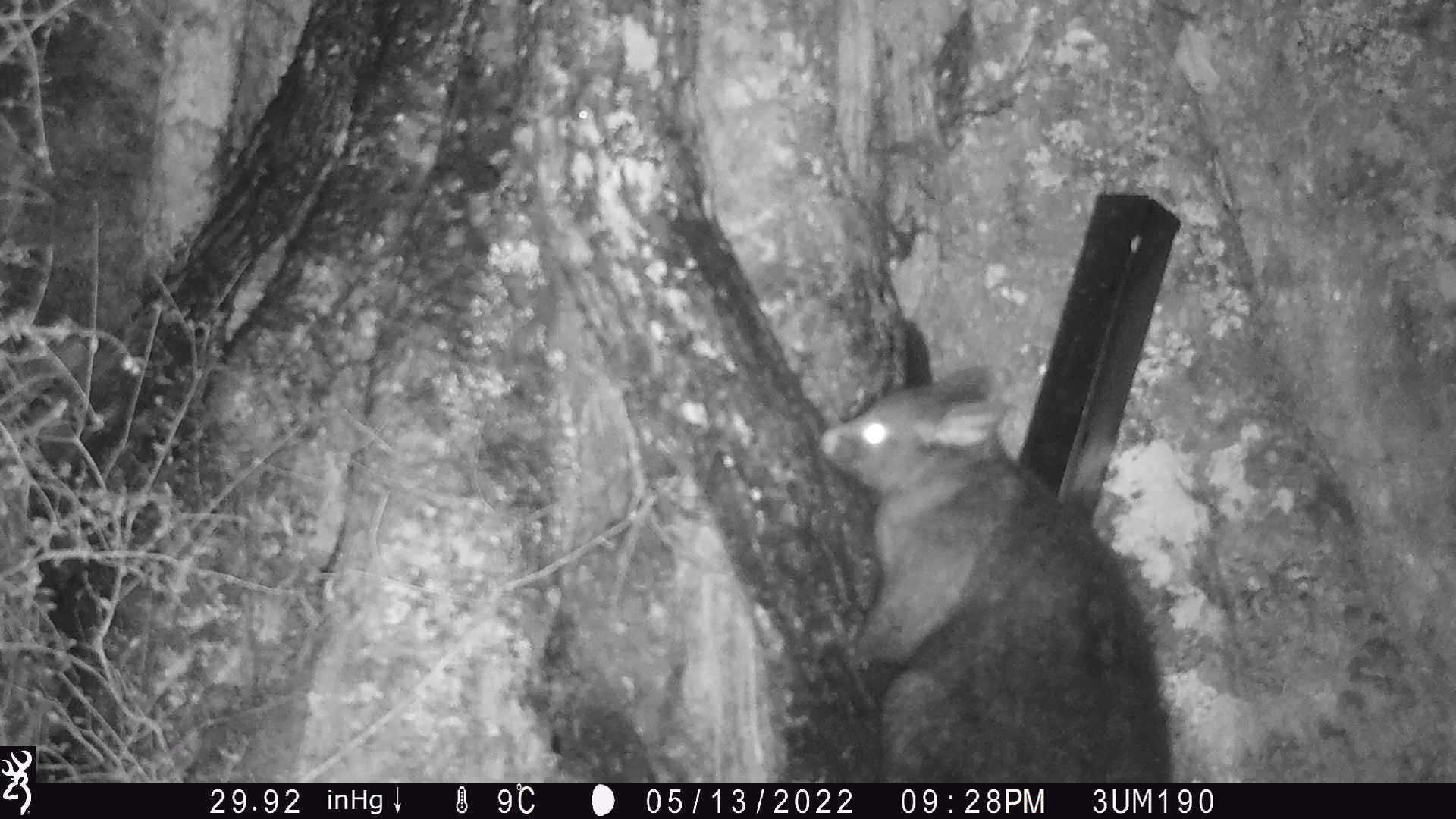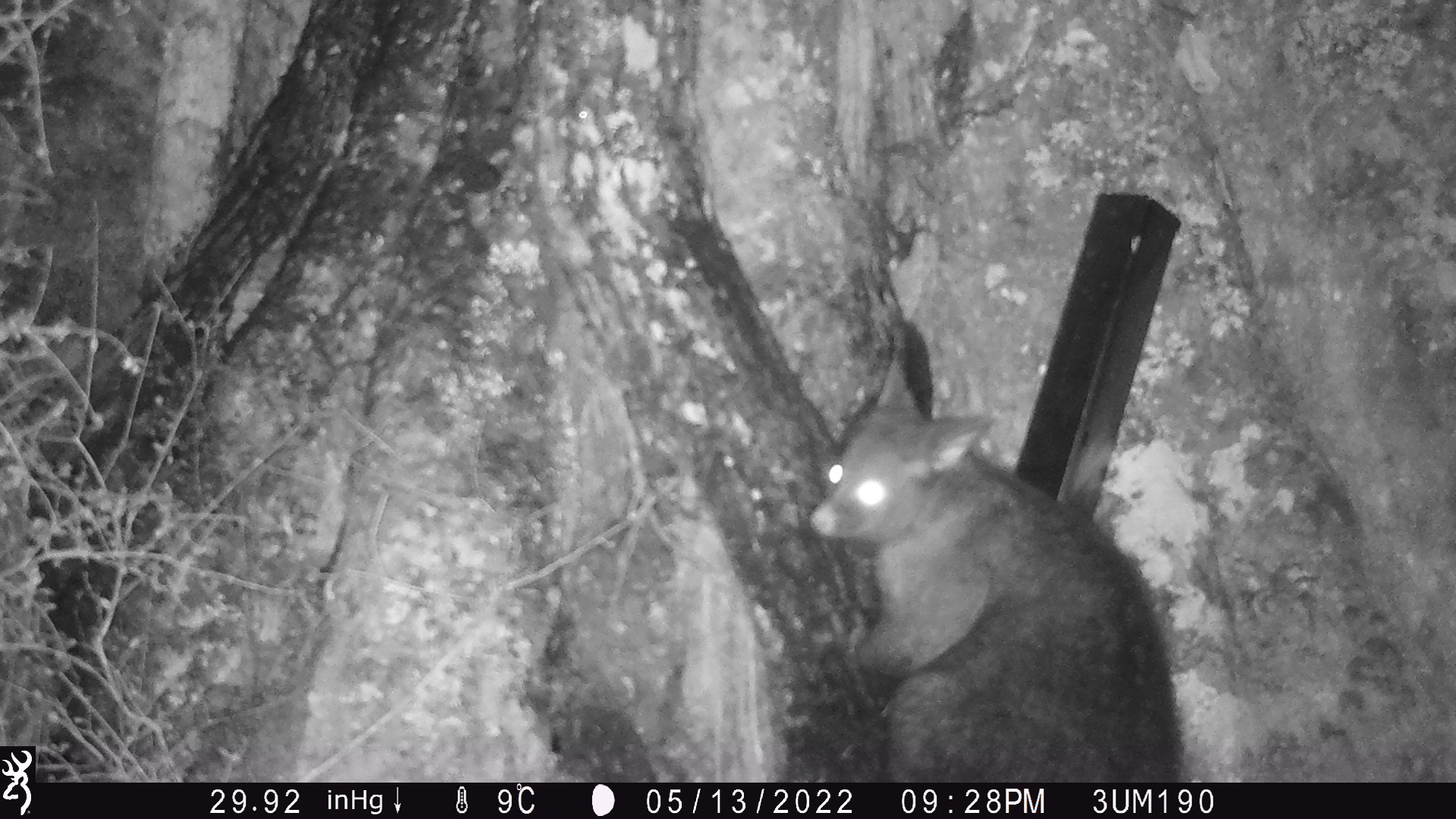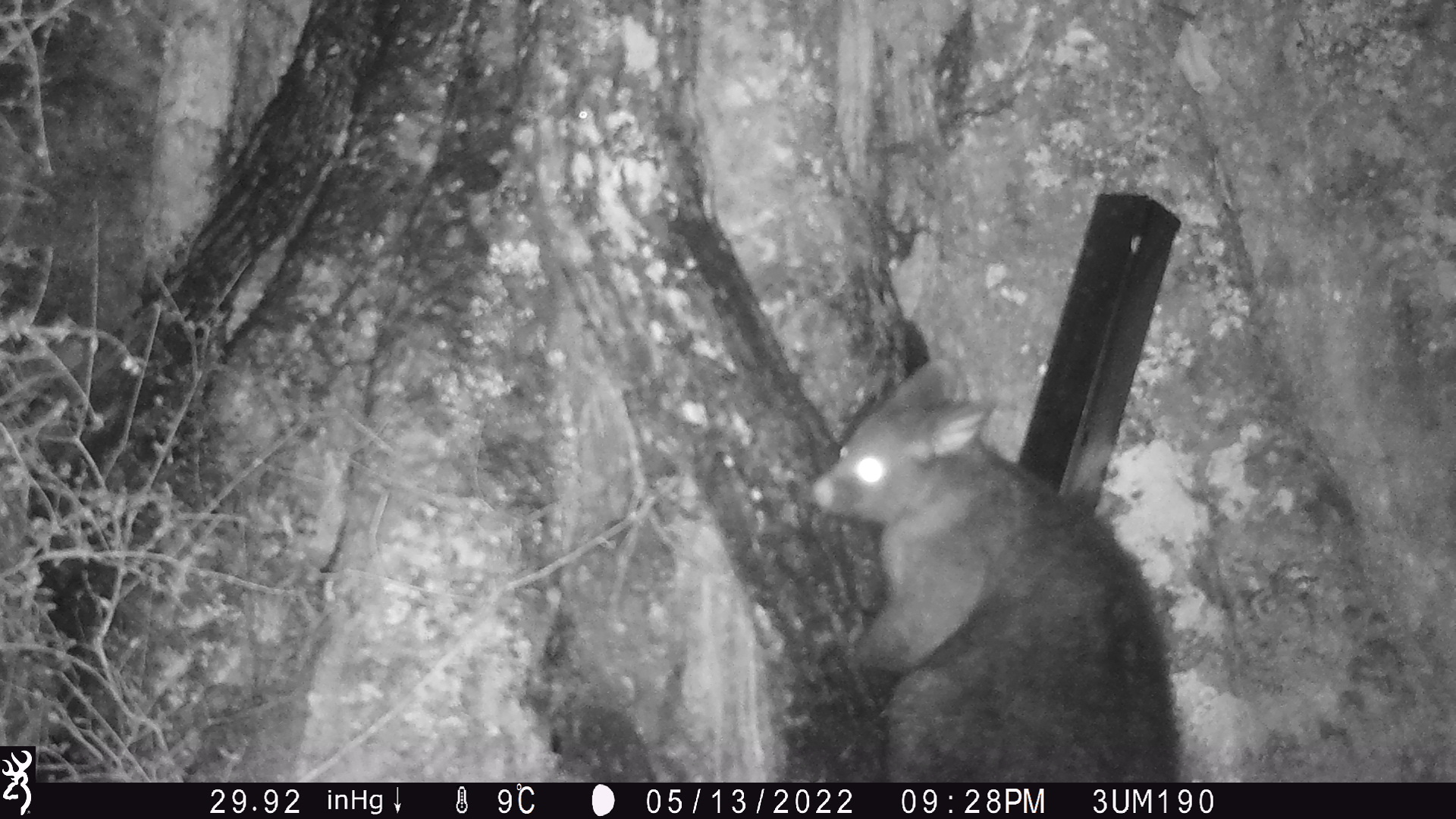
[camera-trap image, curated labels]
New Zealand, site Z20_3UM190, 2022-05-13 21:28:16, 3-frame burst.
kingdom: Animalia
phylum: Chordata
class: Mammalia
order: Diprotodontia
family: Phalangeridae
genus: Trichosurus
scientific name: Trichosurus vulpecula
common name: common brushtail possum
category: possum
Possum (common brushtail possum) (Trichosurus vulpecula).